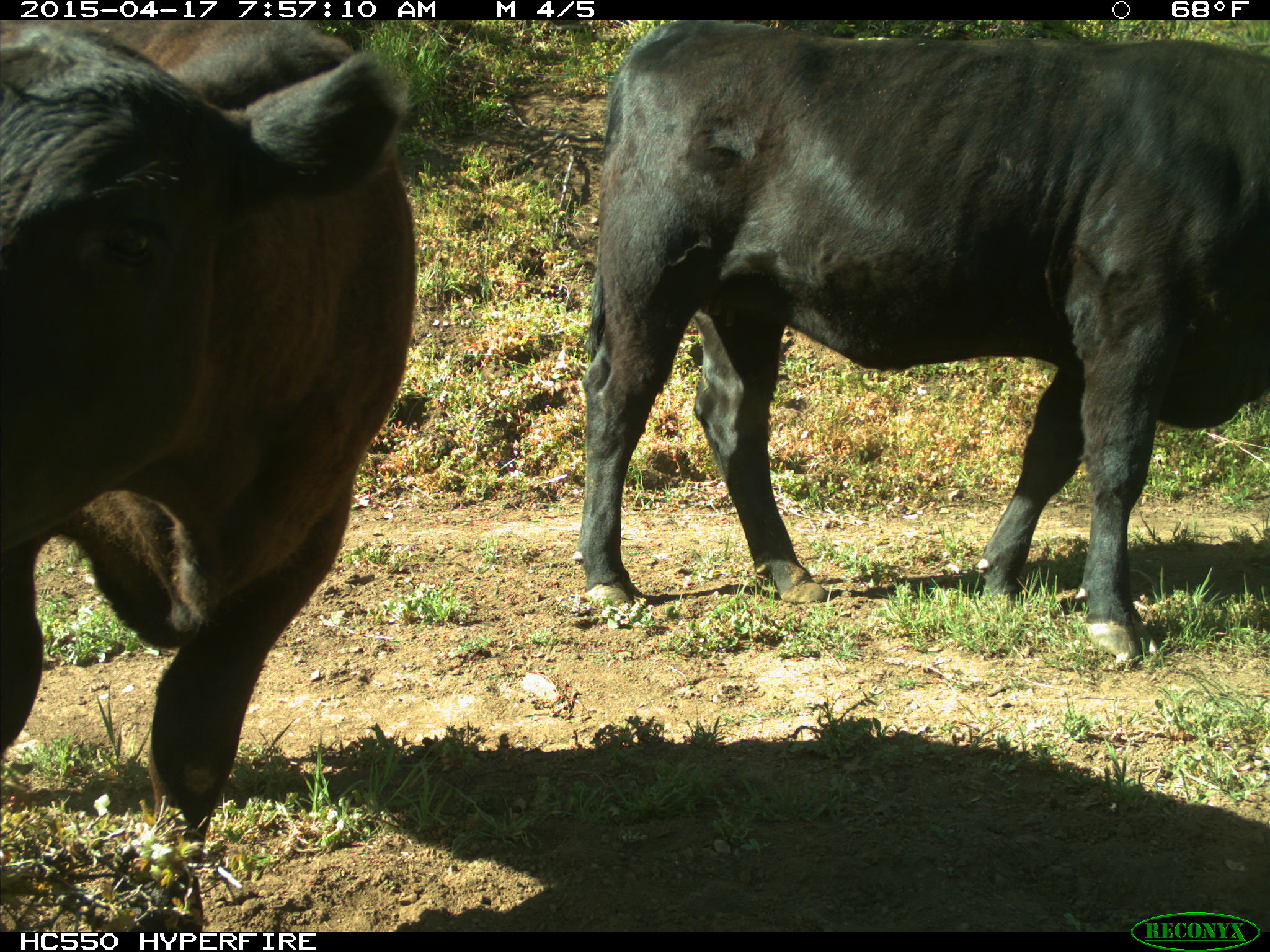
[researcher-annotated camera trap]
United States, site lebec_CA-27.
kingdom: Animalia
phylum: Chordata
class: Mammalia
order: Artiodactyla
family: Bovidae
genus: Bos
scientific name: Bos taurus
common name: domestic cow